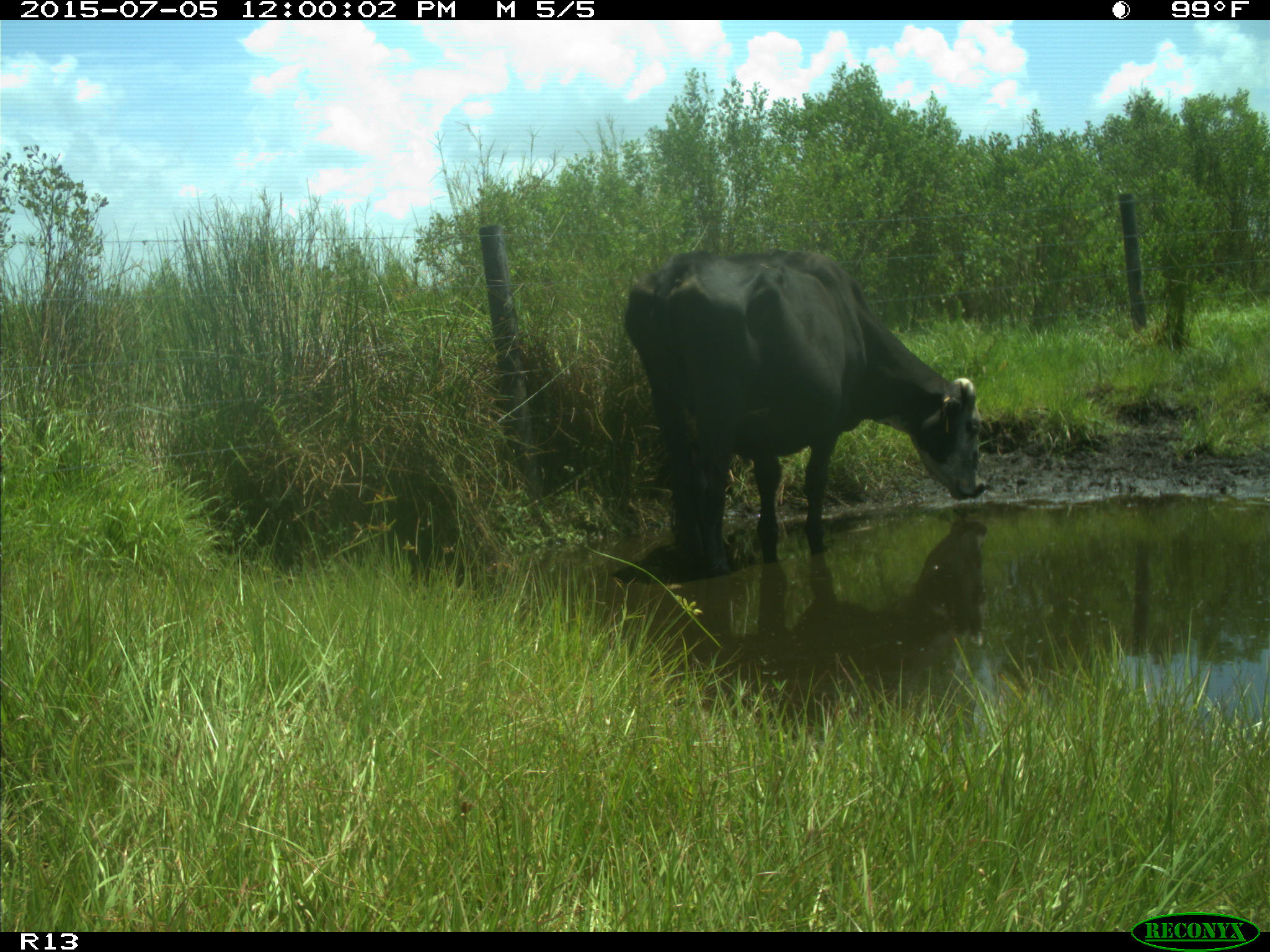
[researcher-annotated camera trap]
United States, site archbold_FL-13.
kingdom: Animalia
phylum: Chordata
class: Mammalia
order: Artiodactyla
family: Bovidae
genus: Bos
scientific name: Bos taurus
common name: domestic cow